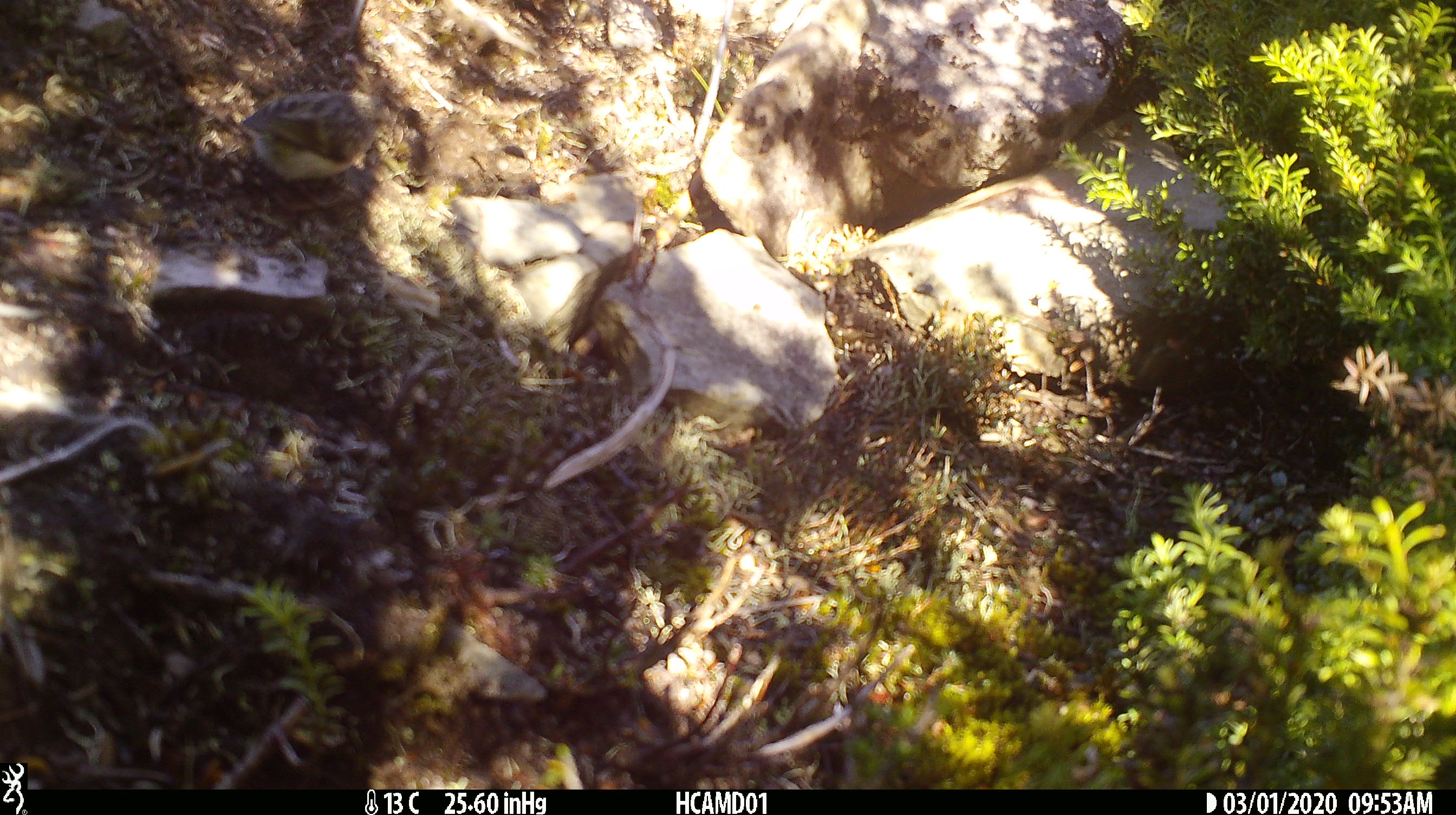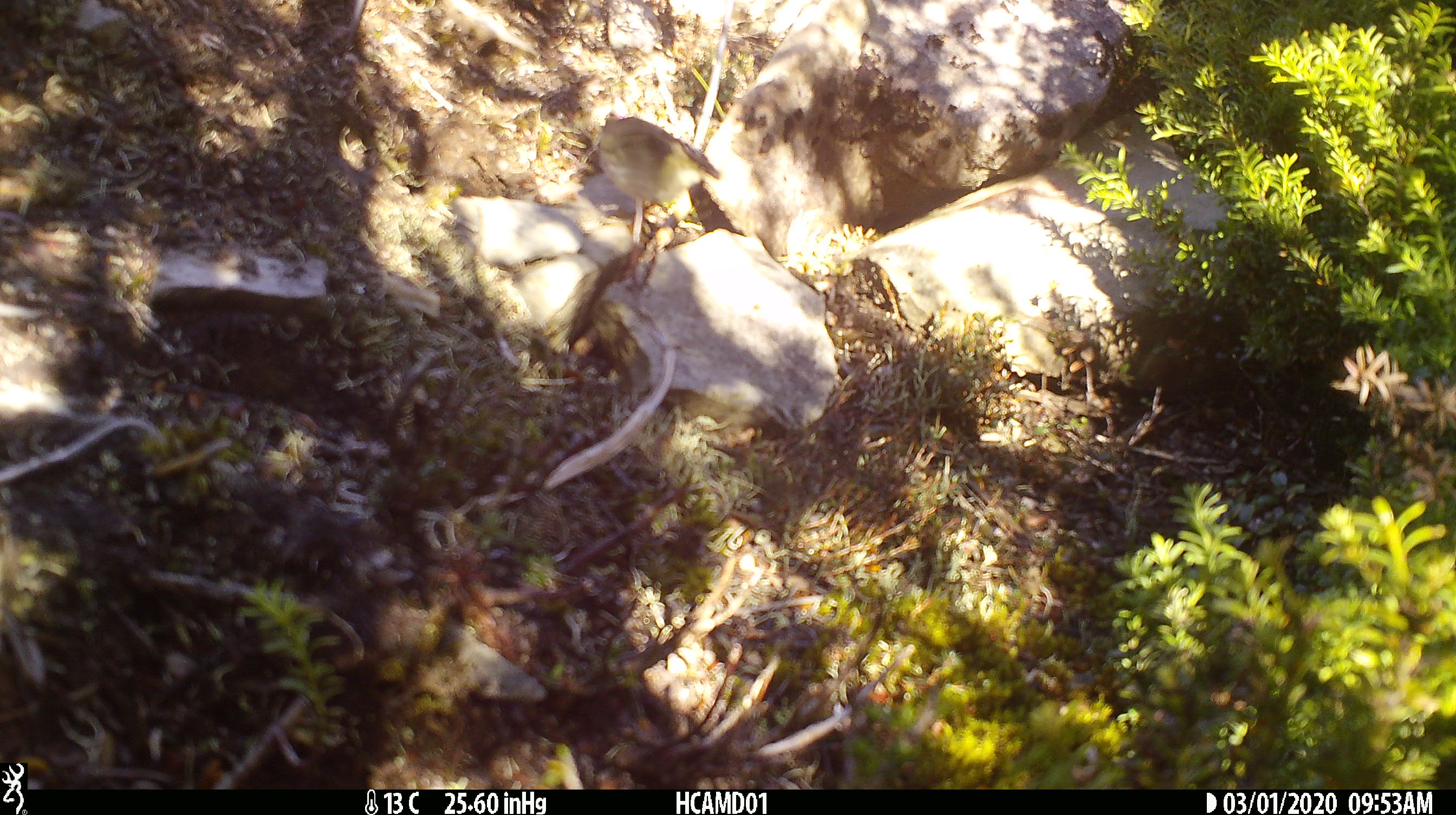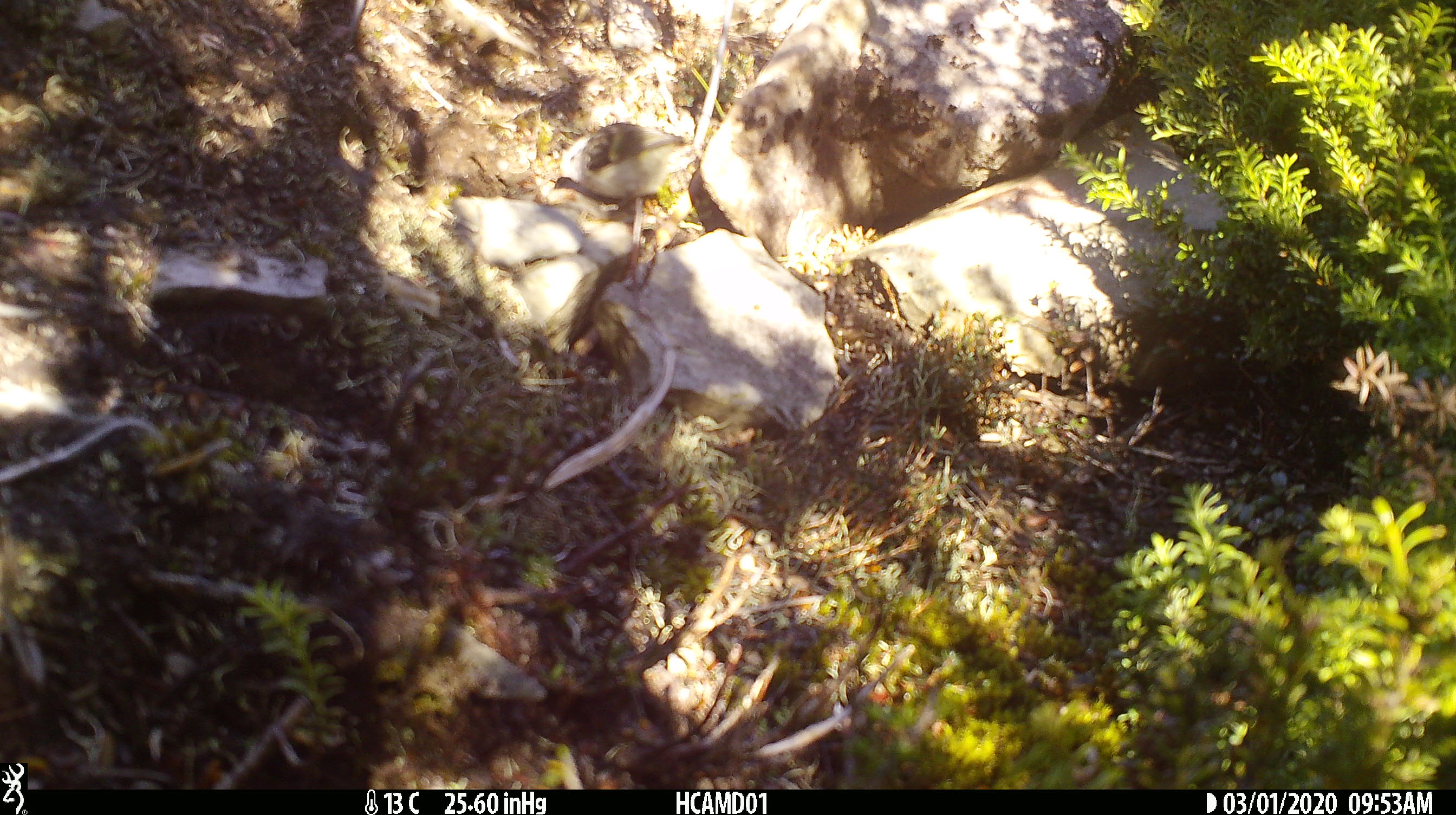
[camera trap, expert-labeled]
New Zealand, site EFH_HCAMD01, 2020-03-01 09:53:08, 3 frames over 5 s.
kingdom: Animalia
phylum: Chordata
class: Aves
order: Passeriformes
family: Acanthisittidae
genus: Acanthisitta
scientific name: Acanthisitta chloris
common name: rifleman